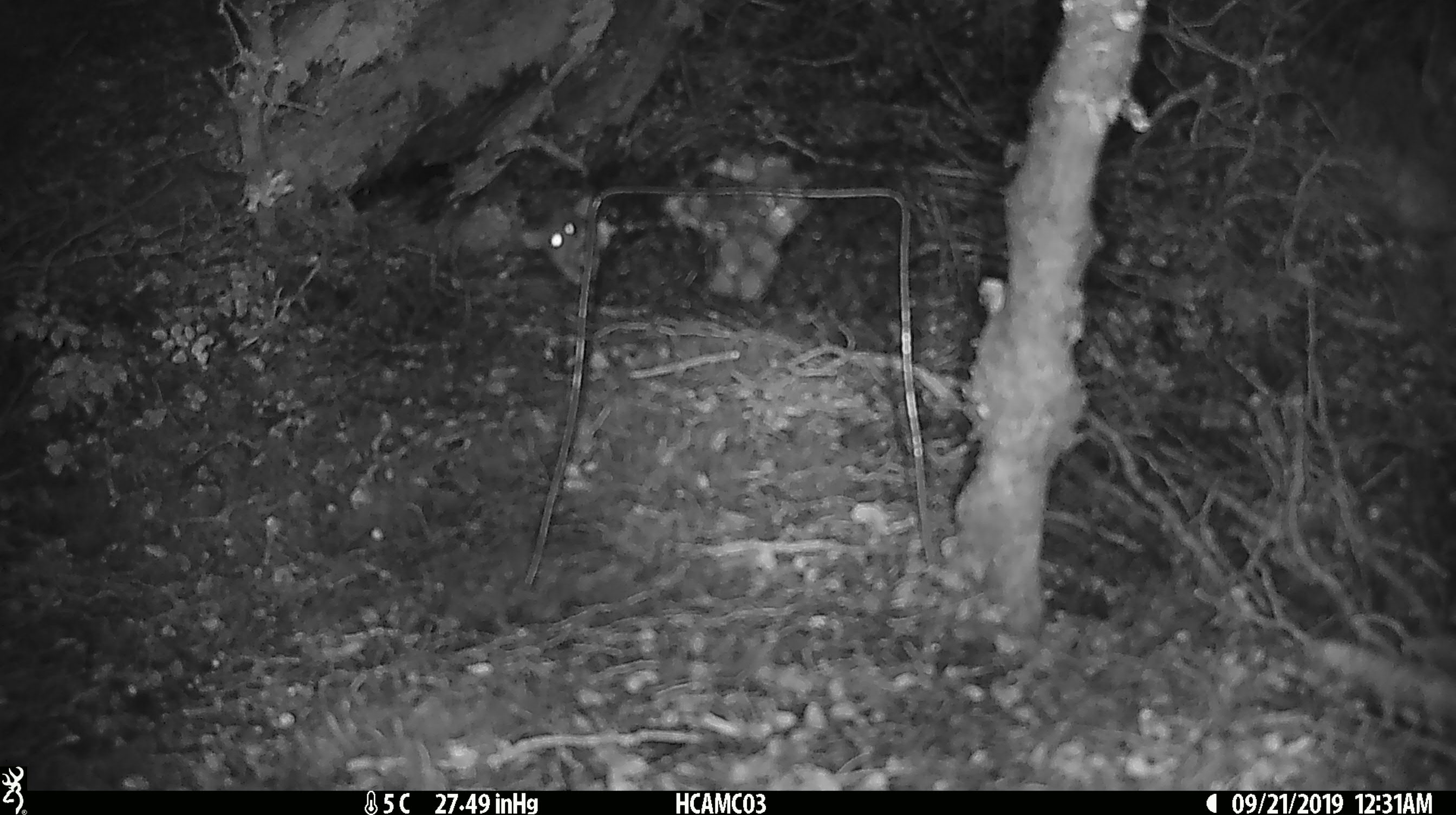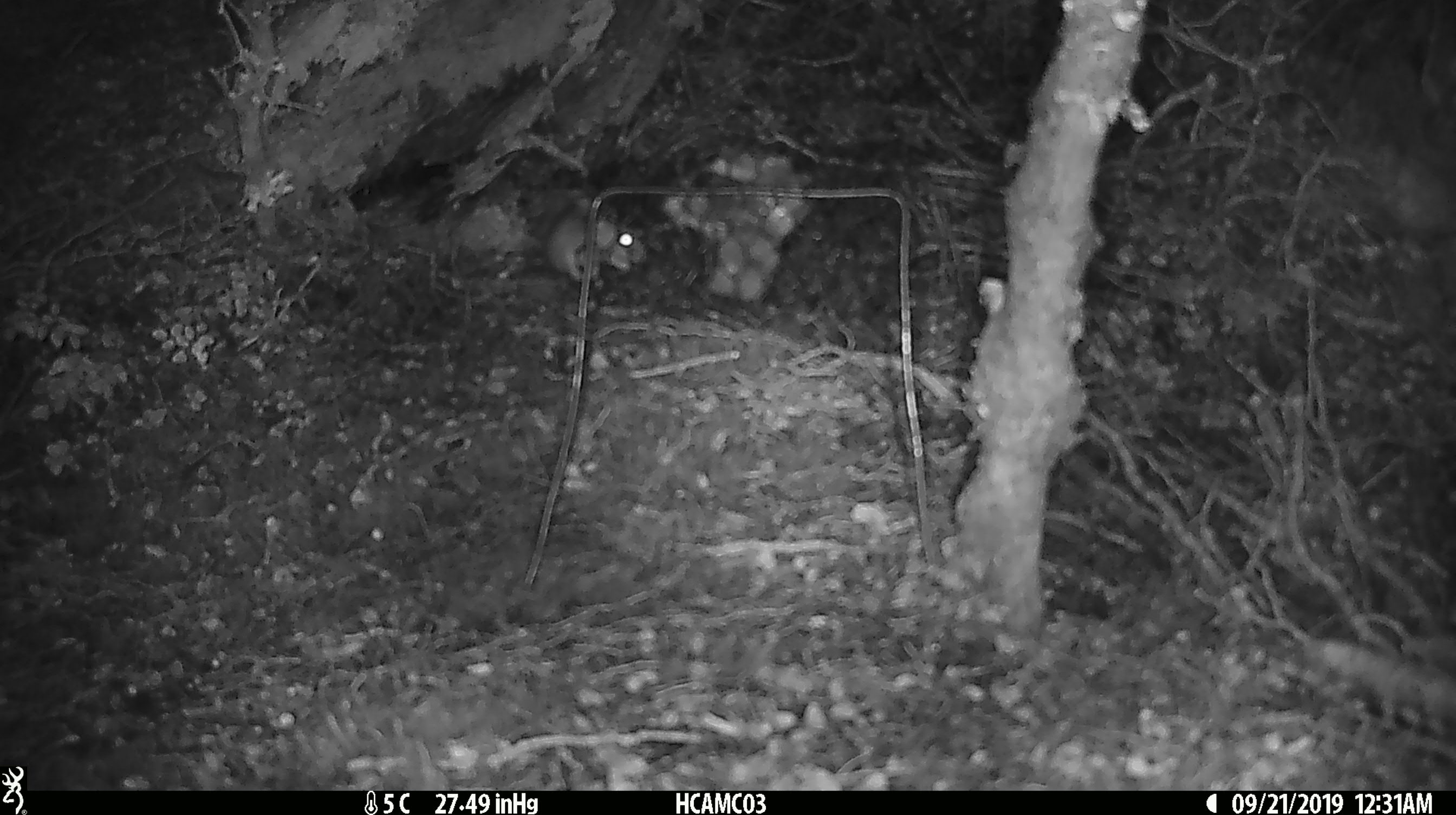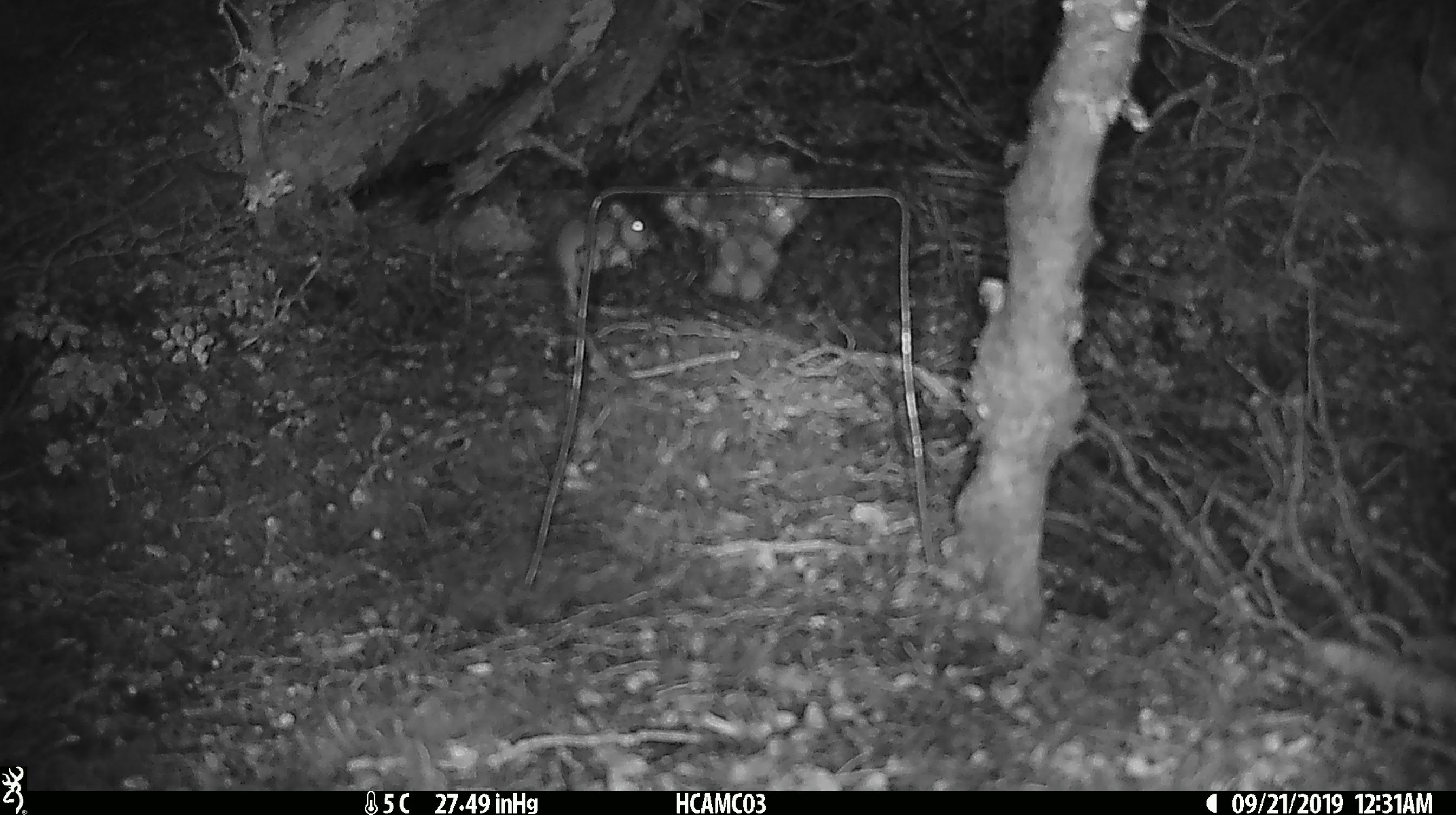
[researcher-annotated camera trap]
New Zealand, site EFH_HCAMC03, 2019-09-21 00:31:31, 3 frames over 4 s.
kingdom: Animalia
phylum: Chordata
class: Mammalia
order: Rodentia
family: Muridae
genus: Mus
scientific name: Mus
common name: mouse